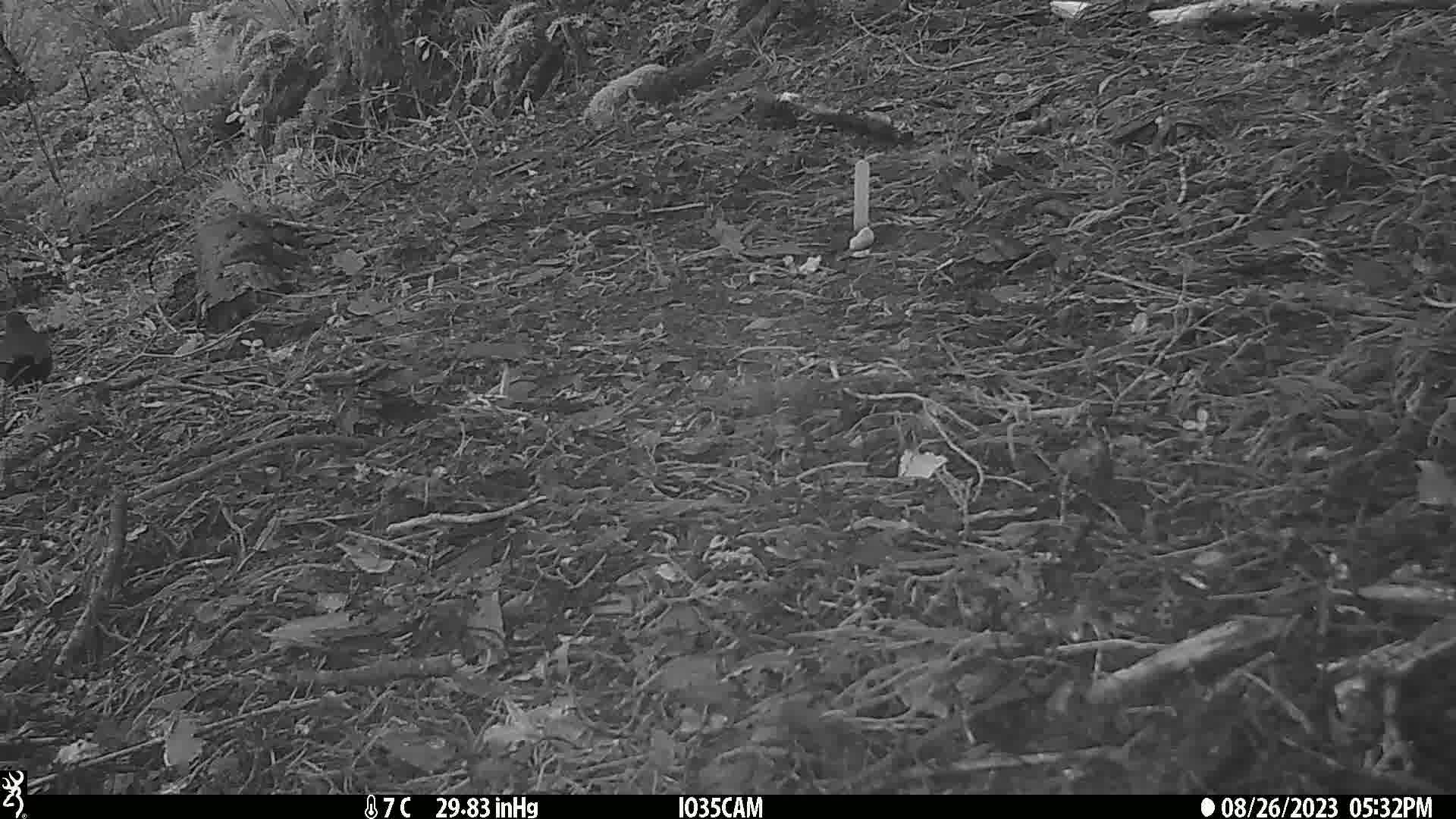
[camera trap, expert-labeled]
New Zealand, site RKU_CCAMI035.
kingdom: Animalia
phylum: Chordata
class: Aves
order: Passeriformes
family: Turdidae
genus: Turdus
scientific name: Turdus merula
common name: eurasian blackbird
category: blackbird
Blackbird (eurasian blackbird) (Turdus merula).